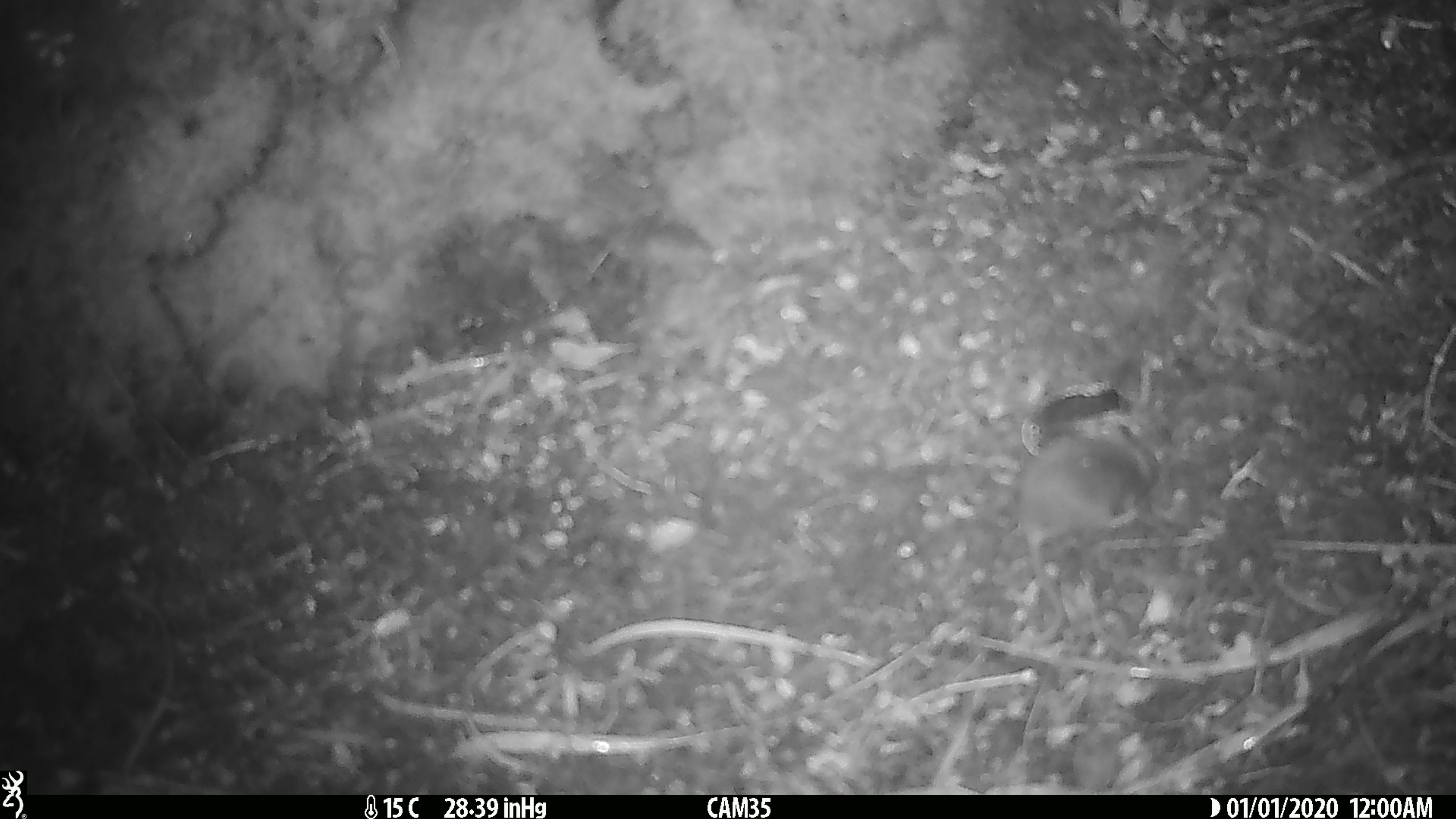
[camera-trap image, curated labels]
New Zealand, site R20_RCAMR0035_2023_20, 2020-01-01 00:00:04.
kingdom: Animalia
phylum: Chordata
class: Mammalia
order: Rodentia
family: Muridae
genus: Mus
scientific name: Mus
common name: mouse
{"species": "mouse (Mus)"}